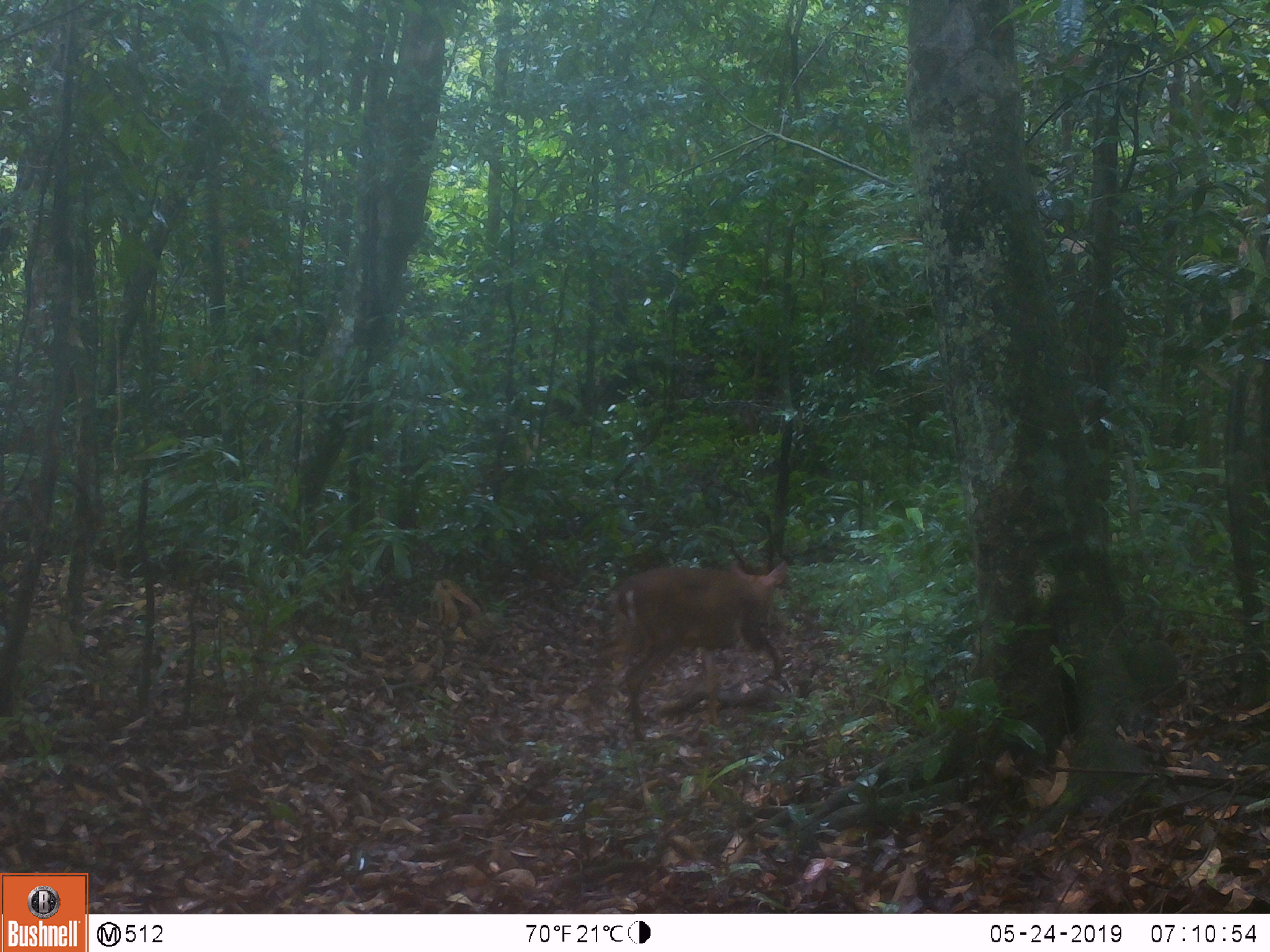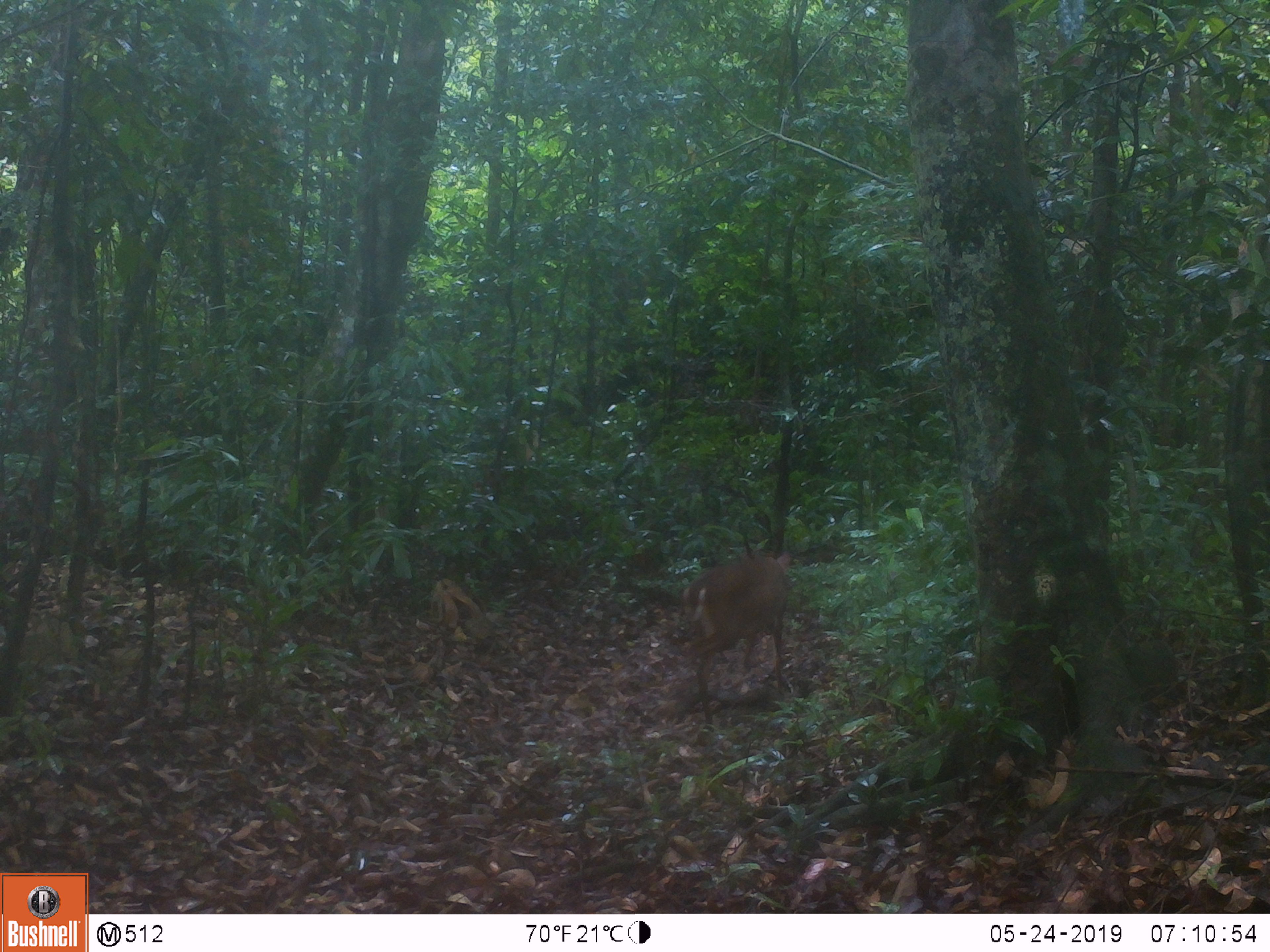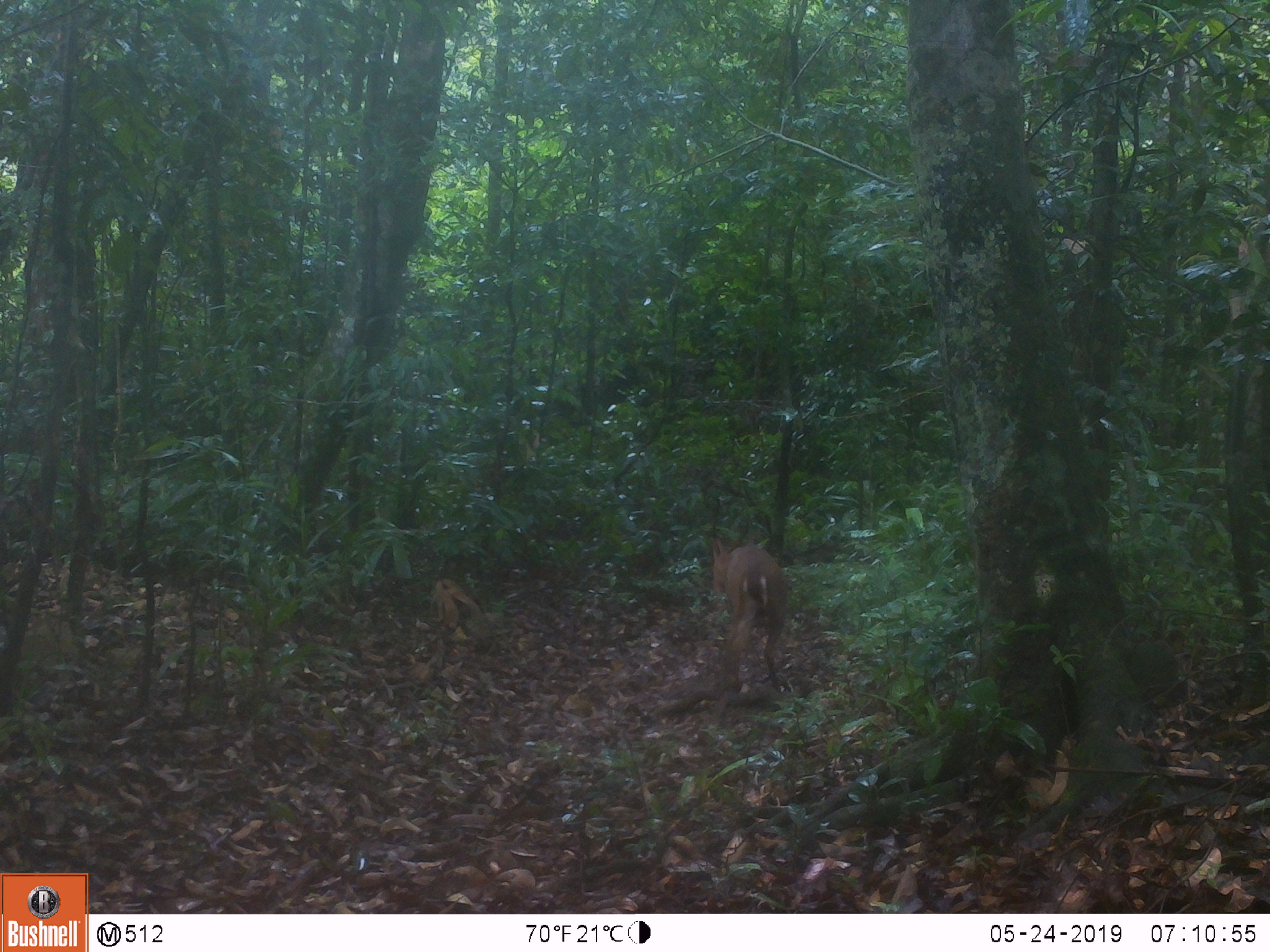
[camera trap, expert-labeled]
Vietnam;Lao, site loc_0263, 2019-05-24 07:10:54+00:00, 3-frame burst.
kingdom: Animalia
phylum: Chordata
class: Mammalia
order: Artiodactyla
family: Cervidae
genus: Muntiacus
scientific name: Muntiacus vuquangensis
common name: large-antlered muntjac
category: large antlered muntjac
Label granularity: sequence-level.